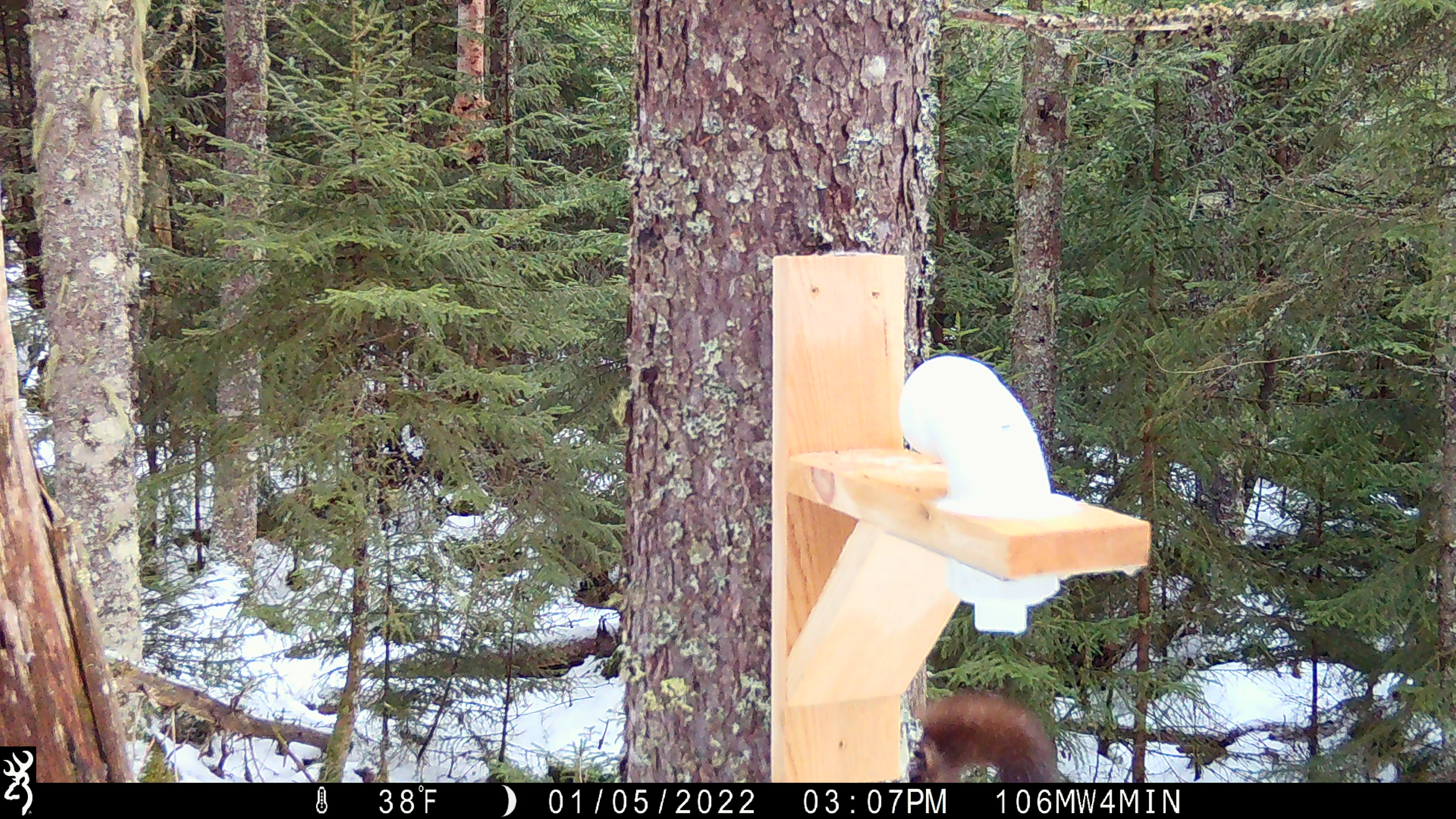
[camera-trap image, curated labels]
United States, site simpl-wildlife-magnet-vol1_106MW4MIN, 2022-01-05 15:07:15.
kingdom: Animalia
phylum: Chordata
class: Mammalia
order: Carnivora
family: Mustelidae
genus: Martes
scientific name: Martes americana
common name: american marten